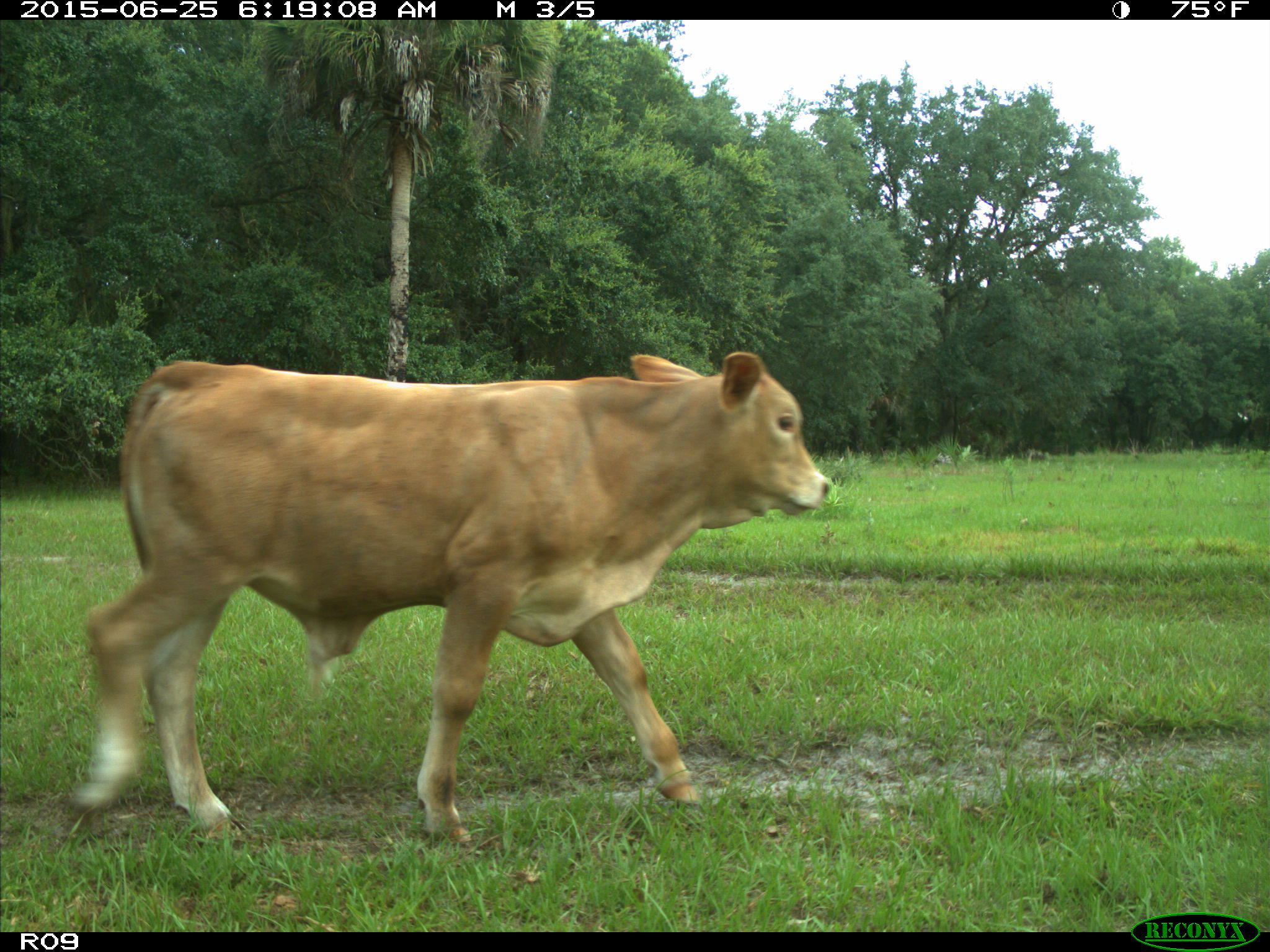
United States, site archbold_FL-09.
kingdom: Animalia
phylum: Chordata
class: Mammalia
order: Artiodactyla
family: Bovidae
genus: Bos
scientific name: Bos taurus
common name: domestic cow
Bos taurus (domestic cow).